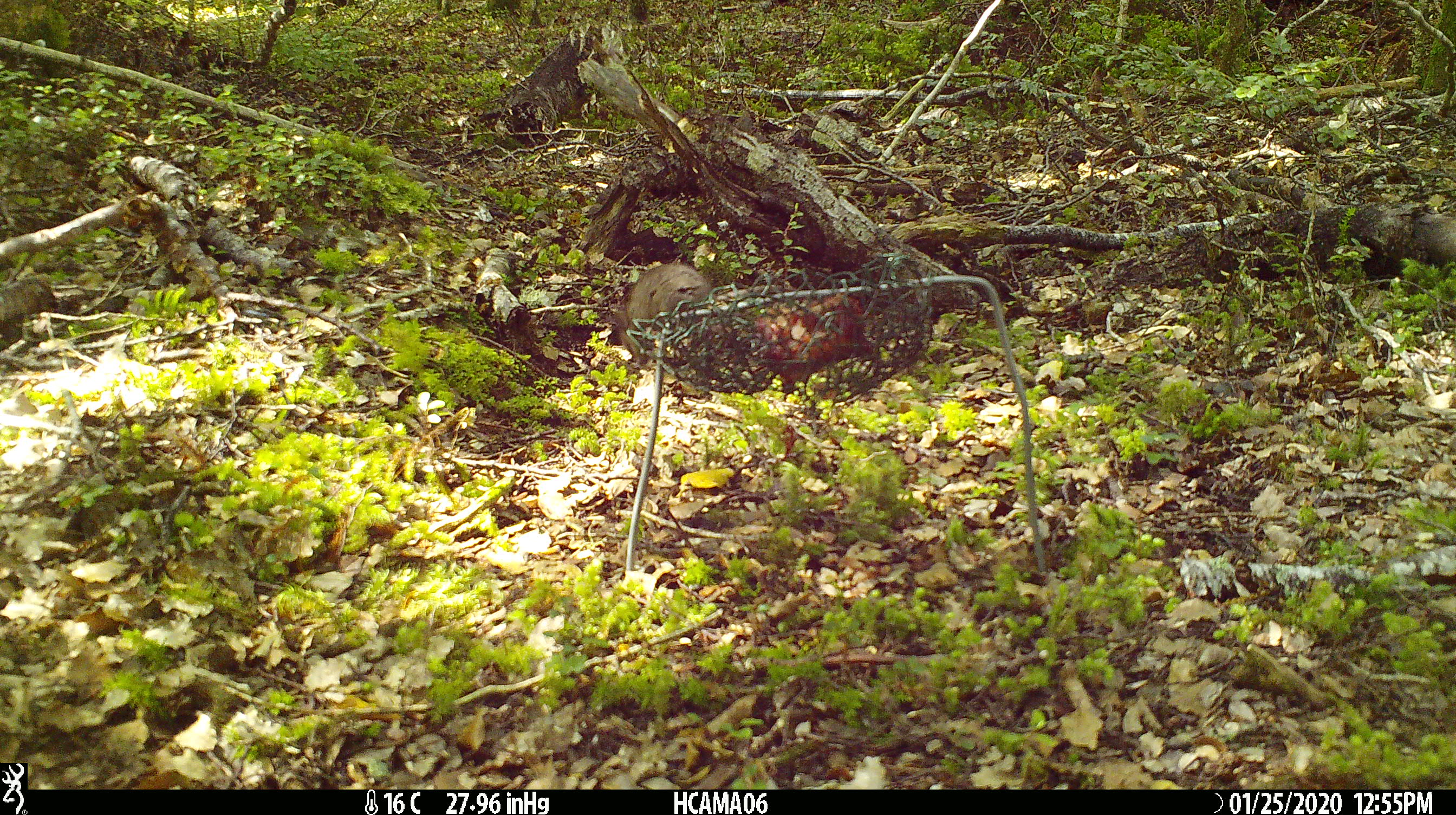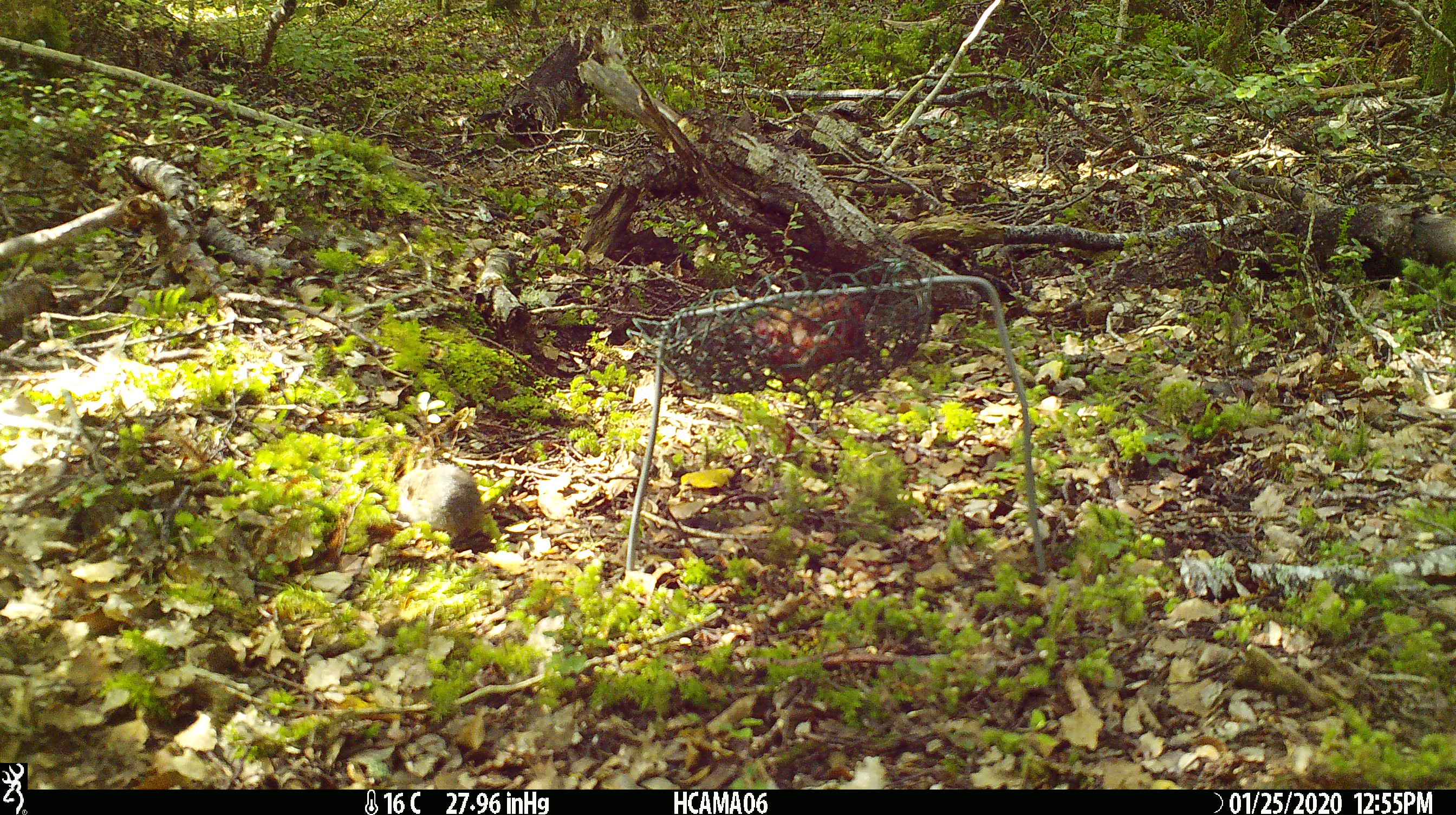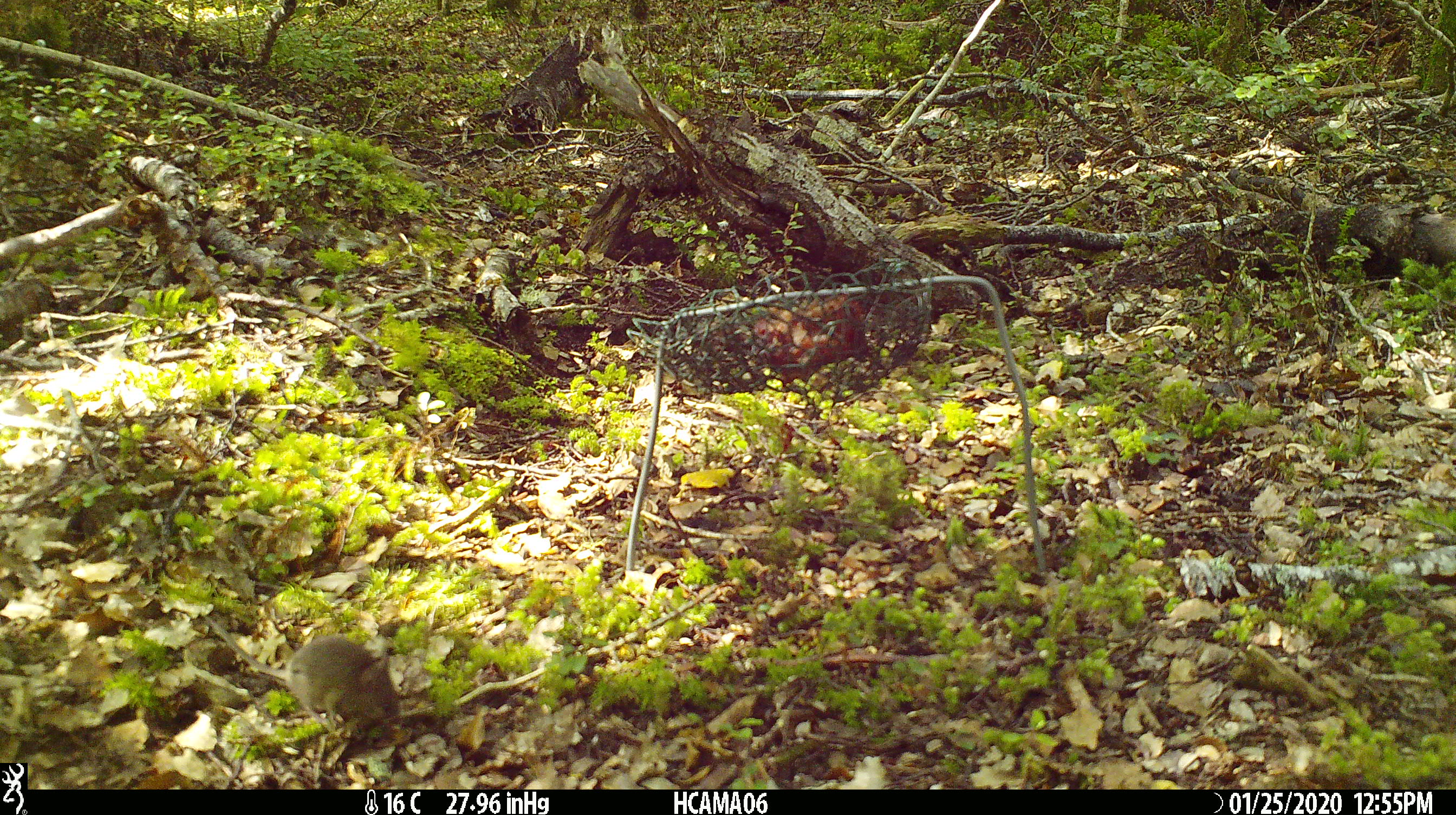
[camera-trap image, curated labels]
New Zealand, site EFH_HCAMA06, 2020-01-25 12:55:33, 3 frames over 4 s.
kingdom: Animalia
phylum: Chordata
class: Mammalia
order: Rodentia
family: Muridae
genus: Mus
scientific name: Mus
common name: mouse